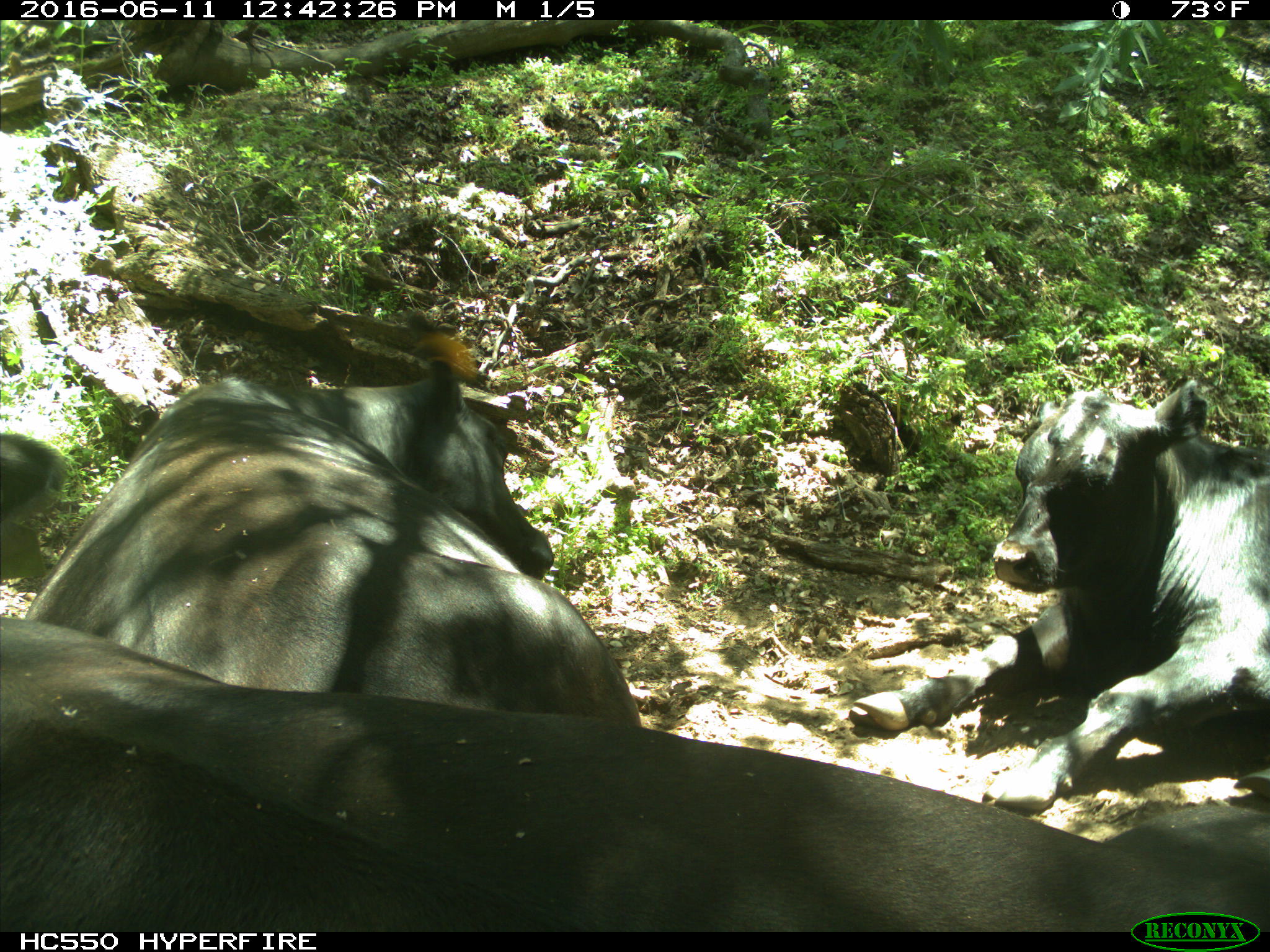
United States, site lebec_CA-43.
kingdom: Animalia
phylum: Chordata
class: Mammalia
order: Artiodactyla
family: Bovidae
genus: Bos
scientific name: Bos taurus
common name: domestic cow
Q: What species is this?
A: Bos taurus (domestic cow).